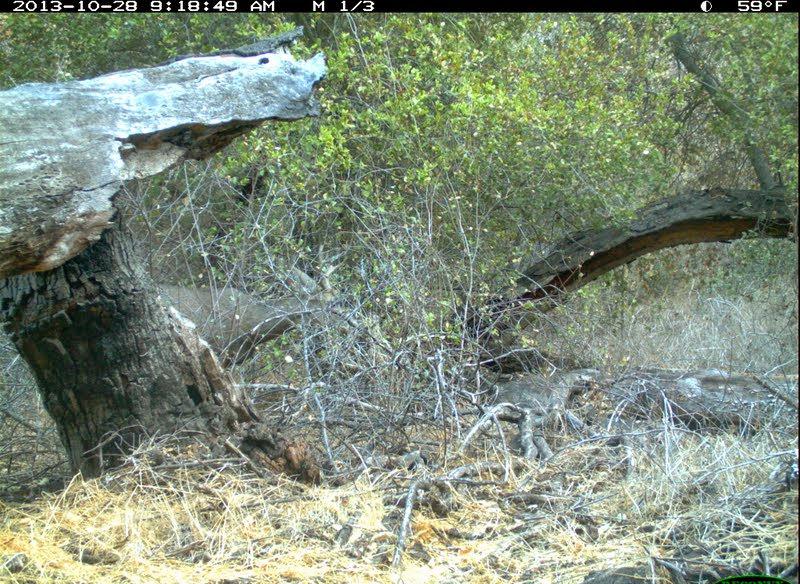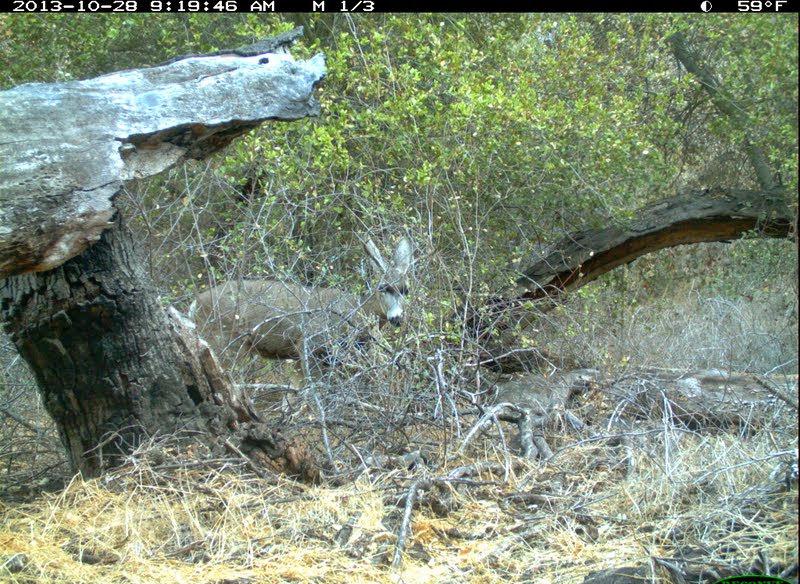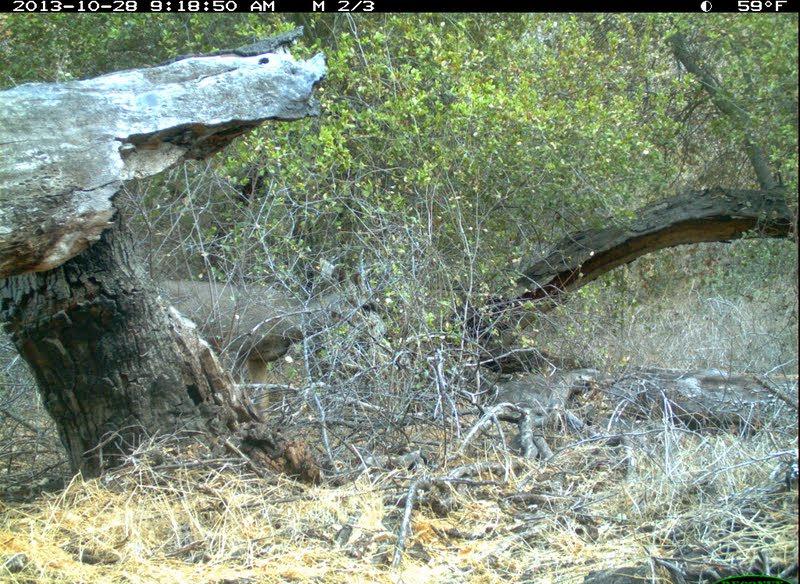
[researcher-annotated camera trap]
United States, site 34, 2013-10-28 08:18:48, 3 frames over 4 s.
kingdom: Animalia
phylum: Chordata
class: Mammalia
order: Artiodactyla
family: Cervidae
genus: Odocoileus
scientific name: Odocoileus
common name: deer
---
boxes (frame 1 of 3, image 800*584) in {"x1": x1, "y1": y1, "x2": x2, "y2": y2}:
deer: {"x1": 145, "y1": 258, "x2": 342, "y2": 371}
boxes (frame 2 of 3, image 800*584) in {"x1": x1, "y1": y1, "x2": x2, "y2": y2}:
deer: {"x1": 185, "y1": 236, "x2": 409, "y2": 424}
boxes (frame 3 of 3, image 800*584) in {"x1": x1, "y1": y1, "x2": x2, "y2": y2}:
deer: {"x1": 159, "y1": 249, "x2": 392, "y2": 433}